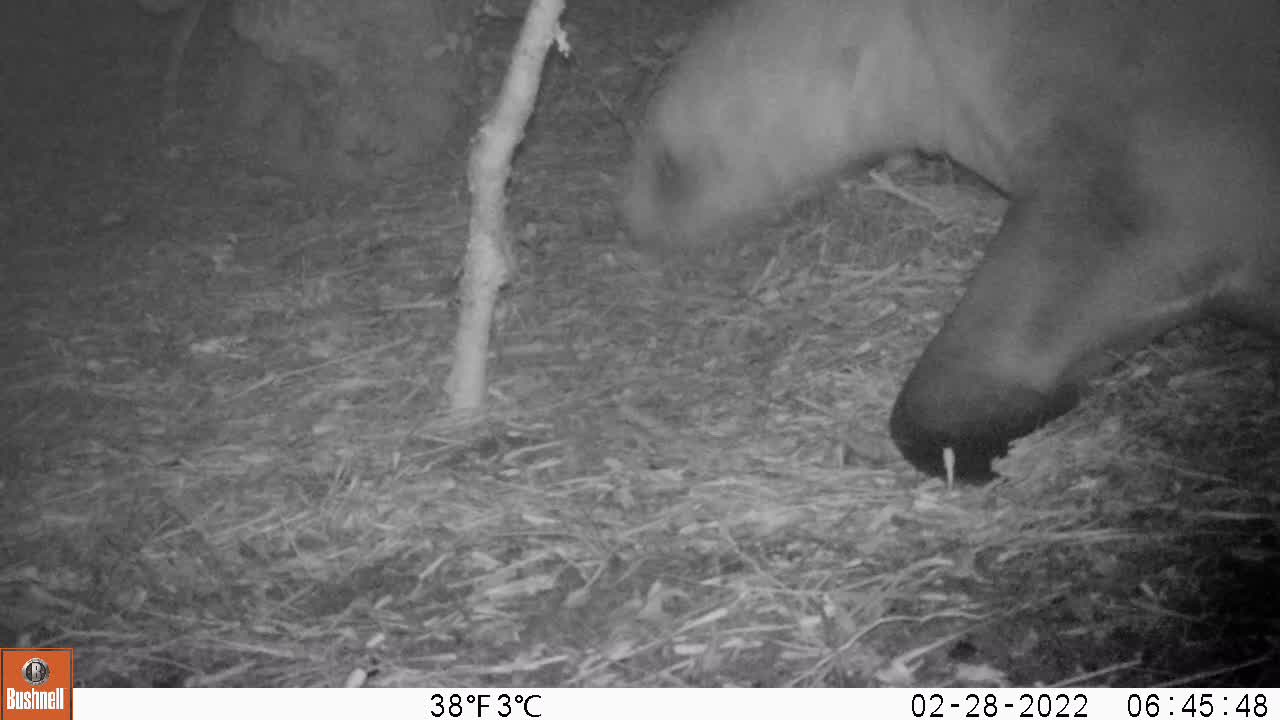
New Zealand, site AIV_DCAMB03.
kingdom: Animalia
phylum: Chordata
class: Mammalia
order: Carnivora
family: Otariidae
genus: Phocarctos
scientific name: Phocarctos hookeri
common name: new zealand sea lion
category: sealion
Sealion (new zealand sea lion) (Phocarctos hookeri).